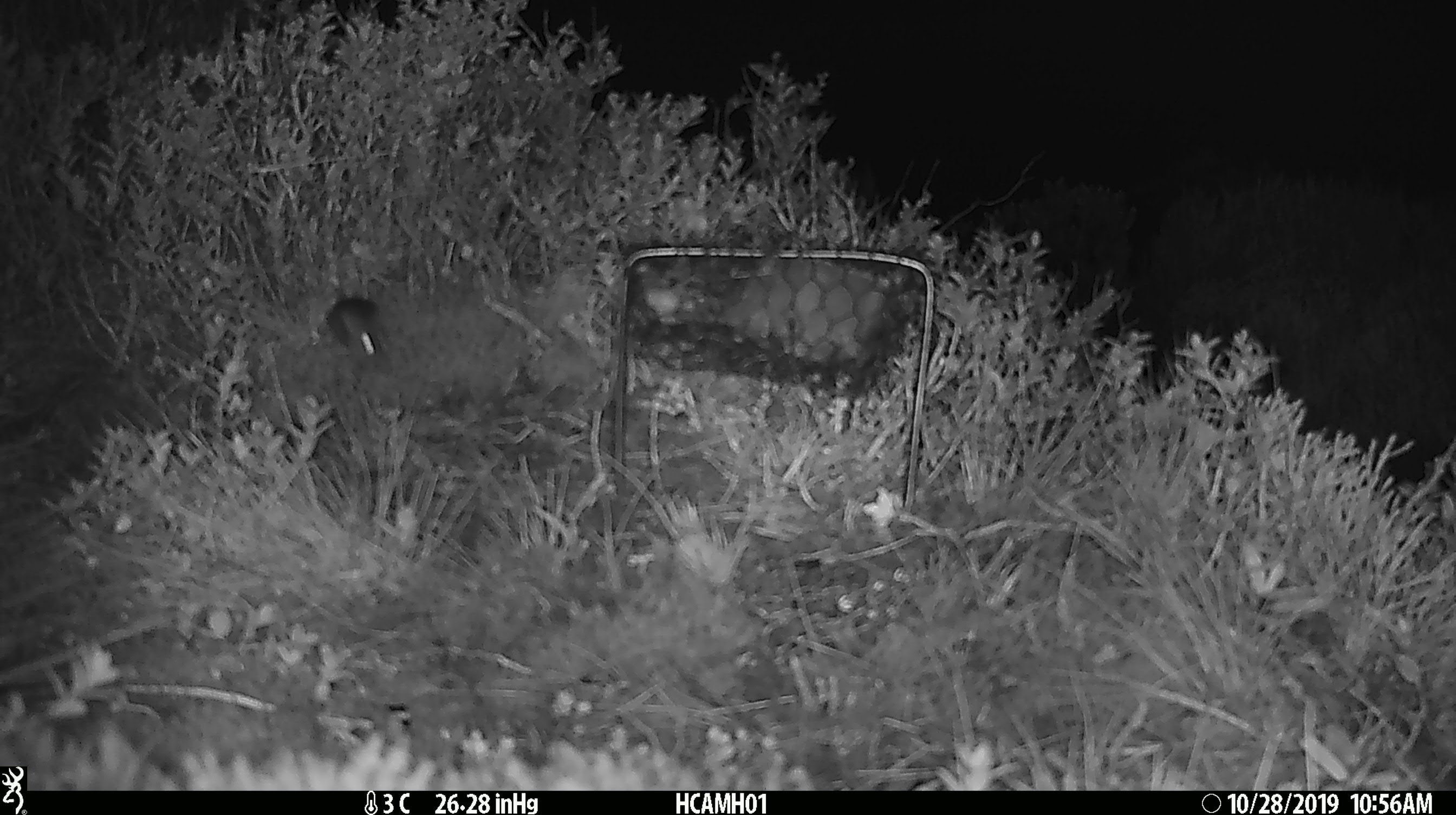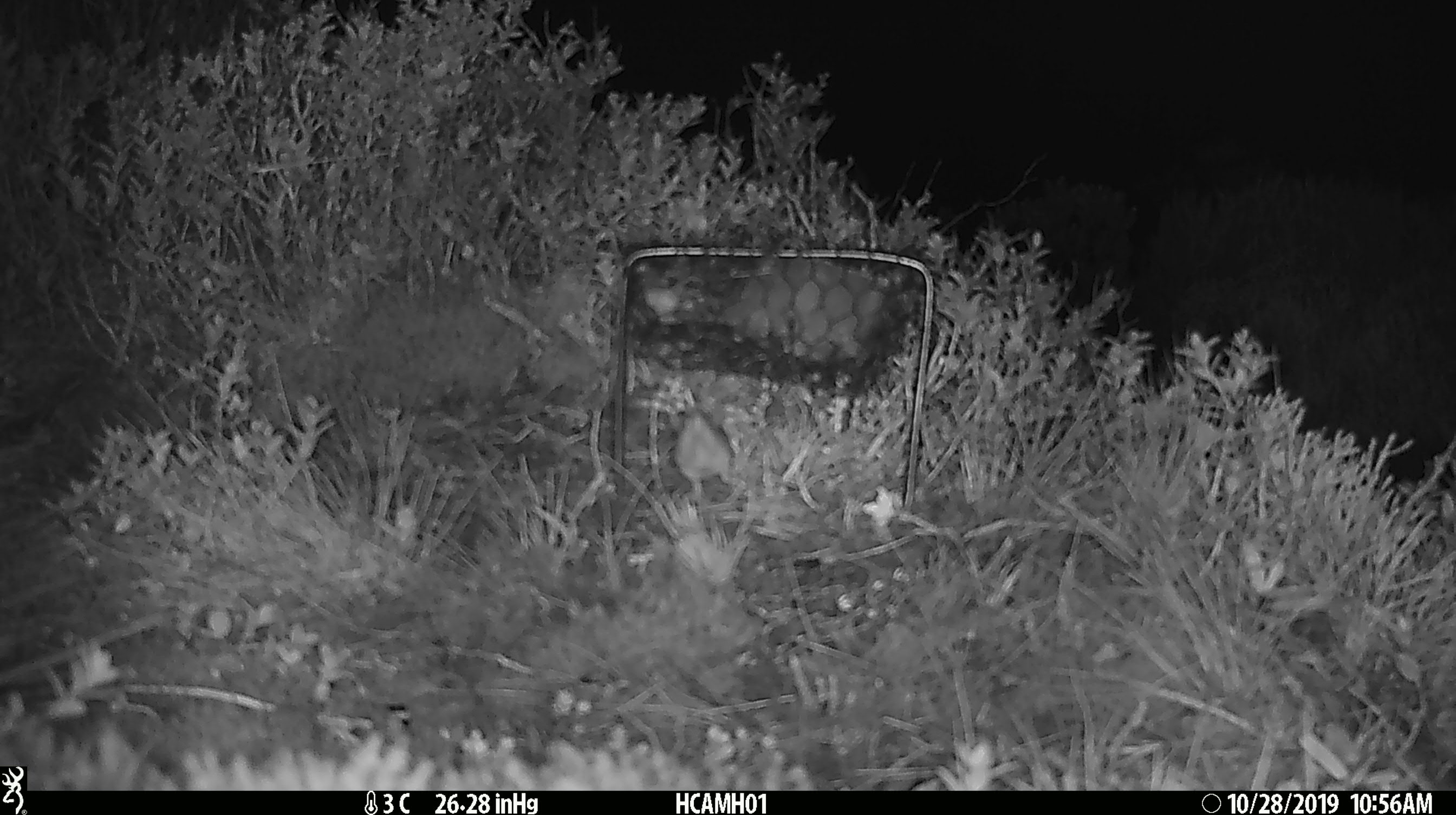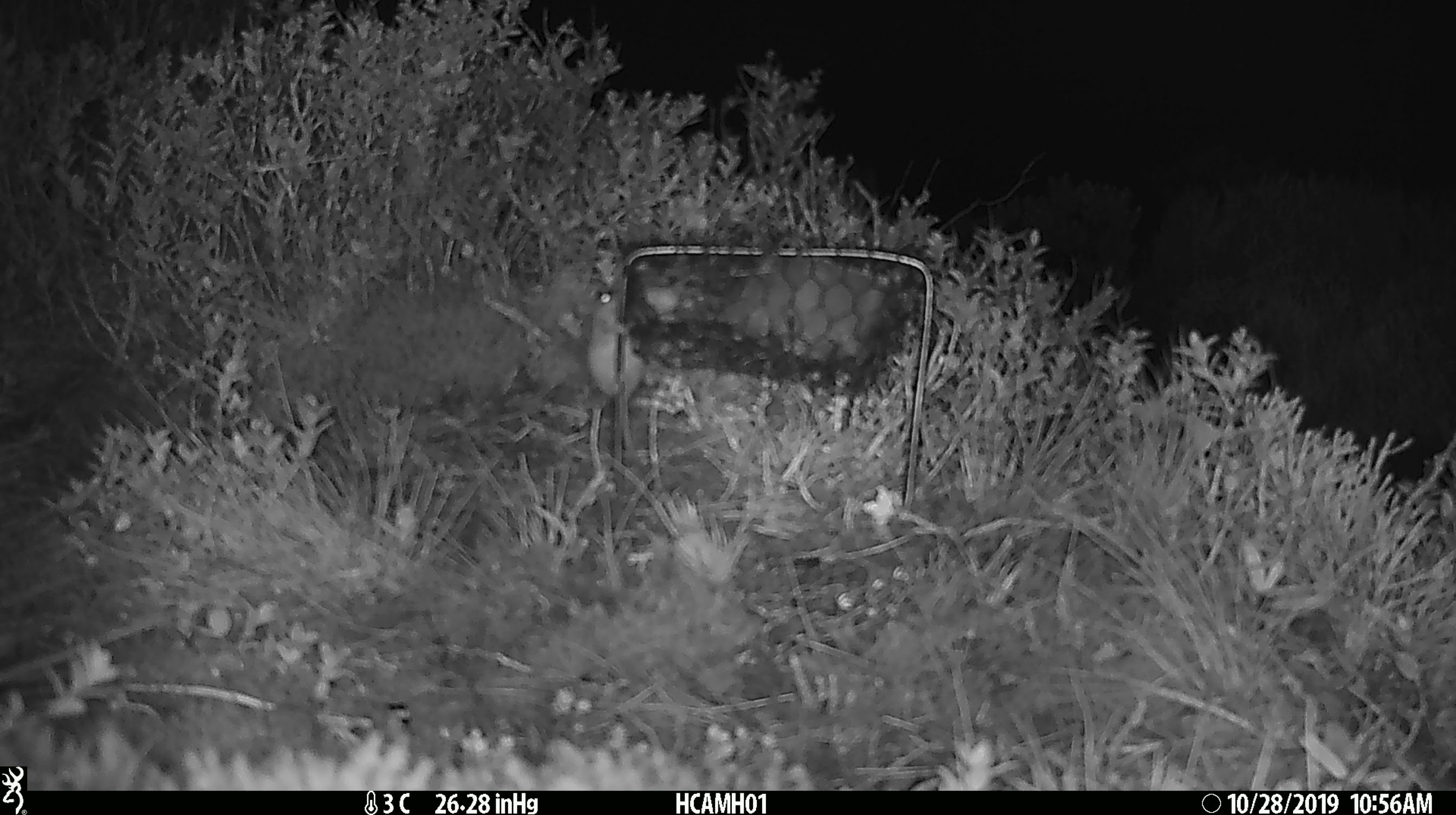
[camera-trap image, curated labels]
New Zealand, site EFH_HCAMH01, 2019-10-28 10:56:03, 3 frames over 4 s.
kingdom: Animalia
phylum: Chordata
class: Mammalia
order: Rodentia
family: Muridae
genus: Mus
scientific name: Mus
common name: mouse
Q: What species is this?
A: Mouse (Mus).